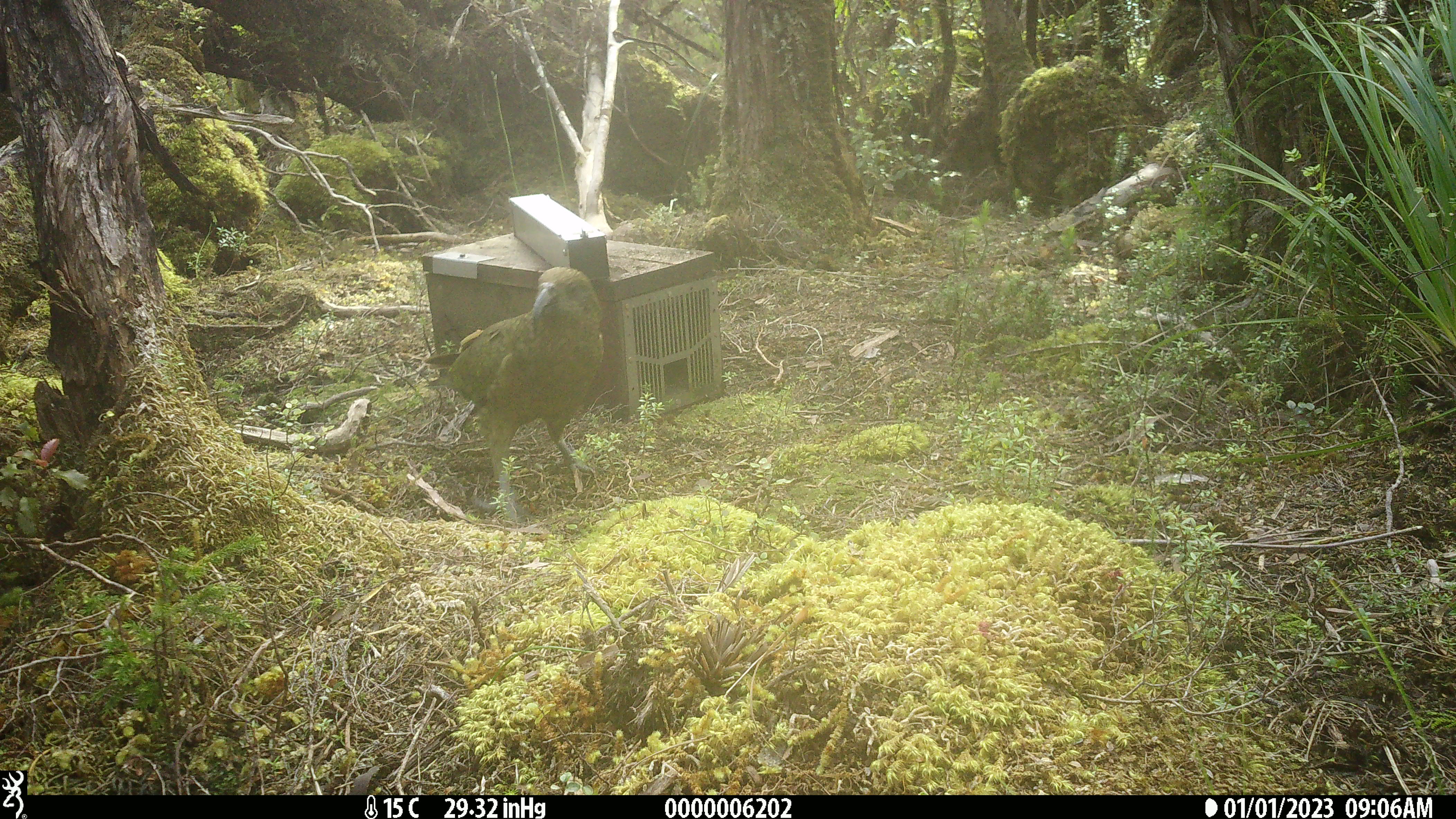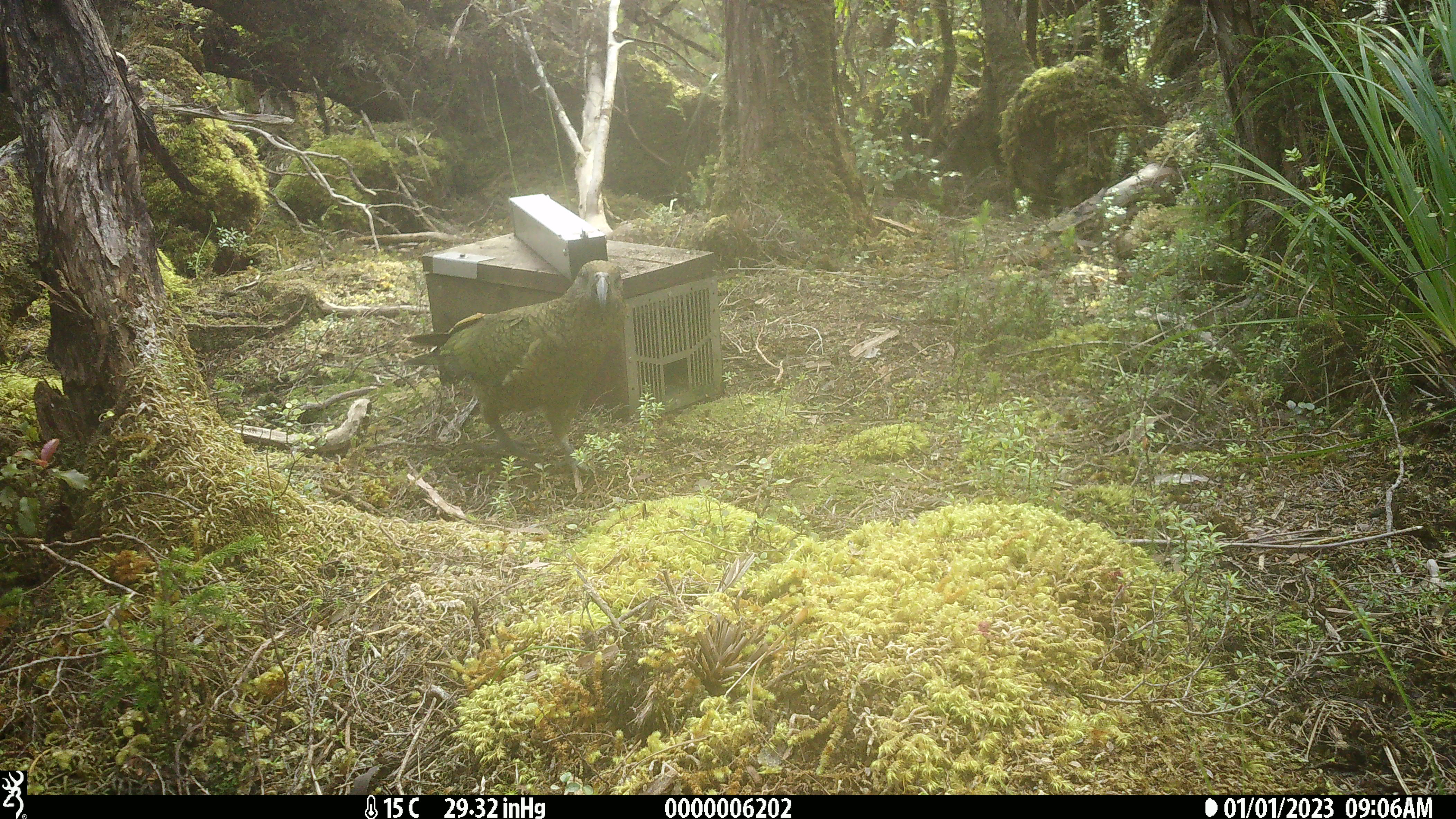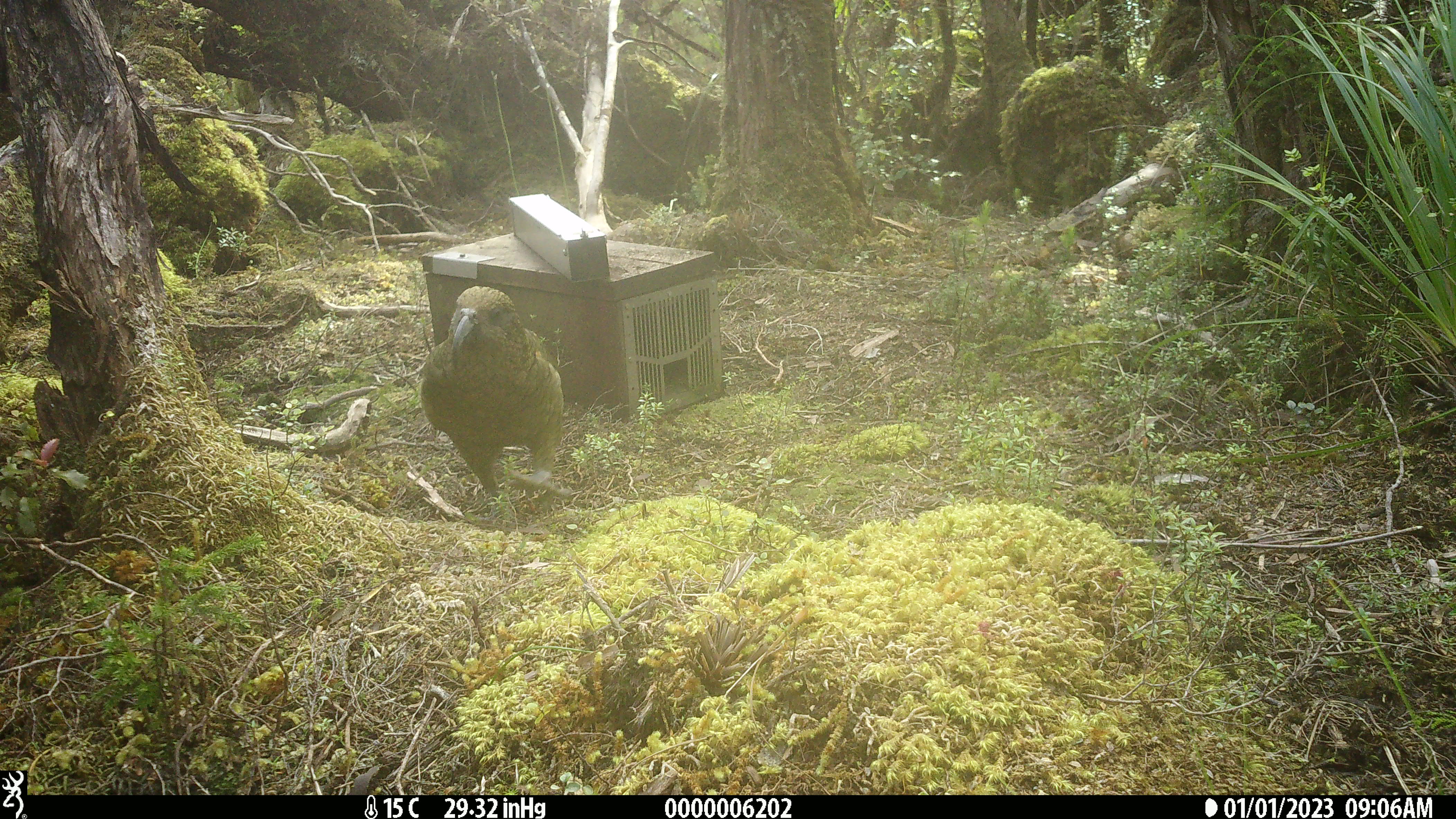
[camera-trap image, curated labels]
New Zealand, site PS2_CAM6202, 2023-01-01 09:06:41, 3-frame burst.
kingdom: Animalia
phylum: Chordata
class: Aves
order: Psittaciformes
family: Strigopidae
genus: Nestor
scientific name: Nestor notabilis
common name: kea